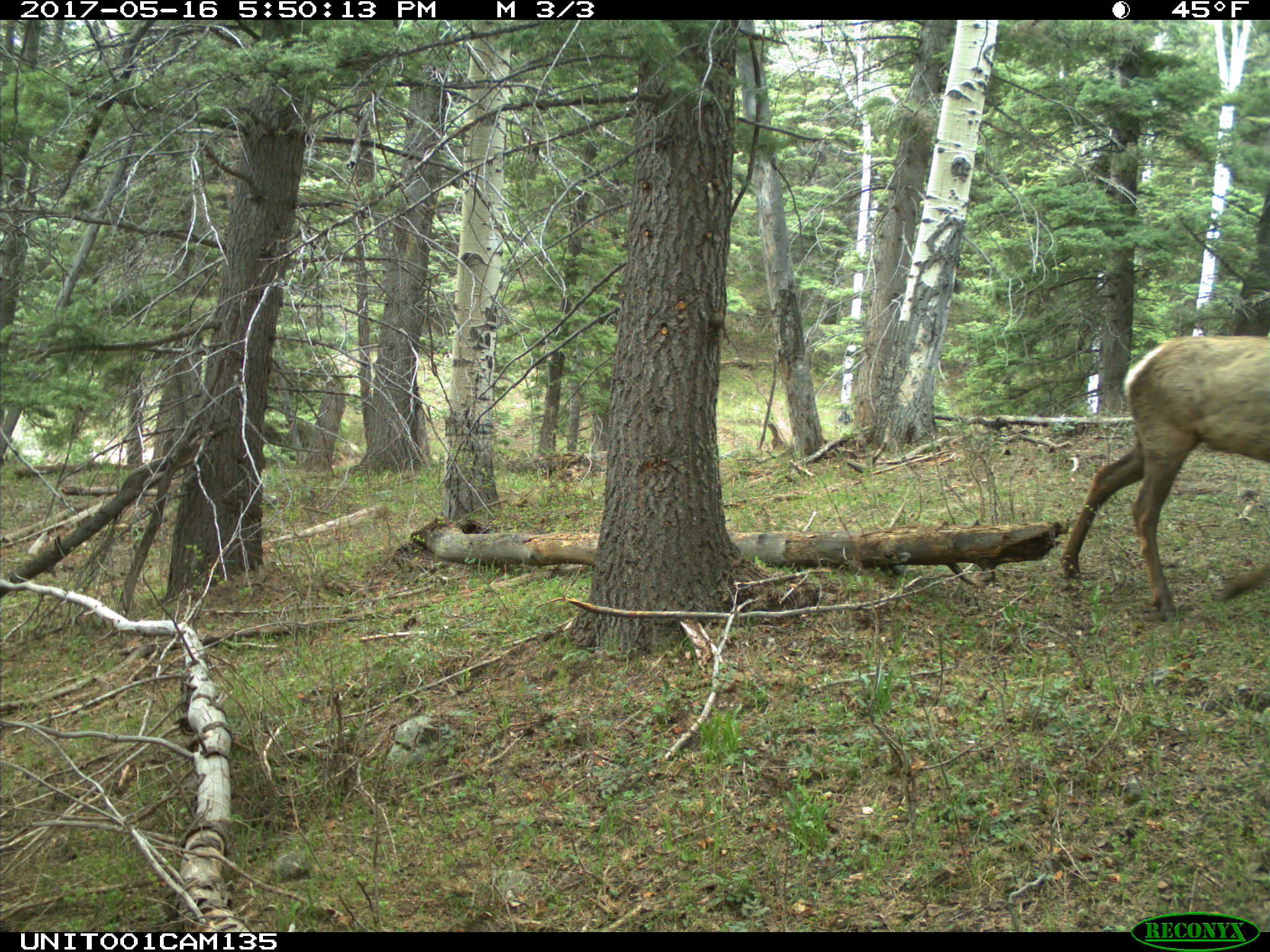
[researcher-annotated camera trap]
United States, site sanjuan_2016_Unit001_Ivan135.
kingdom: Animalia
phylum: Chordata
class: Mammalia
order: Artiodactyla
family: Cervidae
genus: Cervus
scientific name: Cervus elaphus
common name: red deer